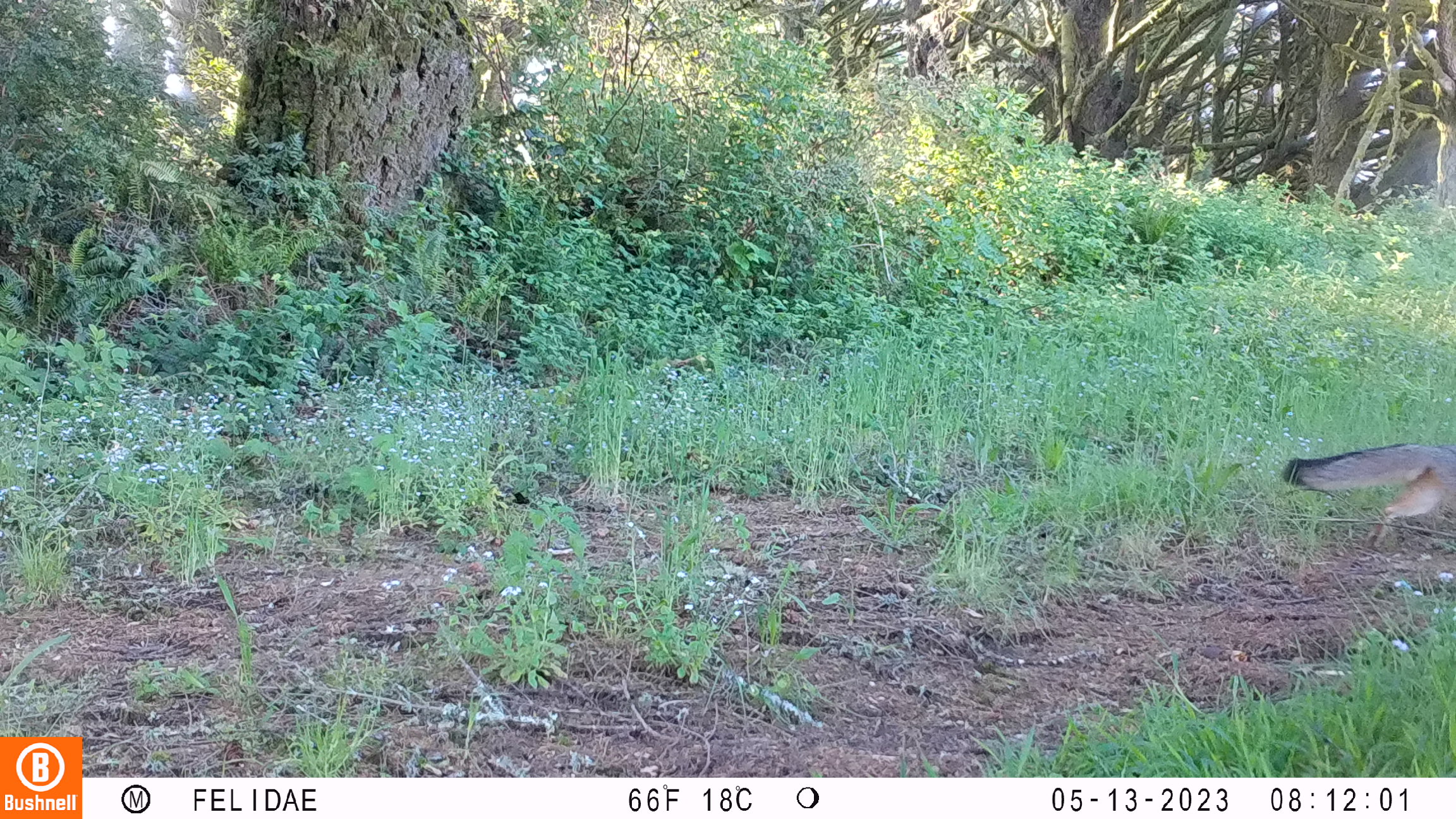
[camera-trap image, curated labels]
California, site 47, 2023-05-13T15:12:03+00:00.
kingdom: Animalia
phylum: Chordata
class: Mammalia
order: Carnivora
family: Canidae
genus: Urocyon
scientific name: Urocyon cinereoargenteus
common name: gray fox